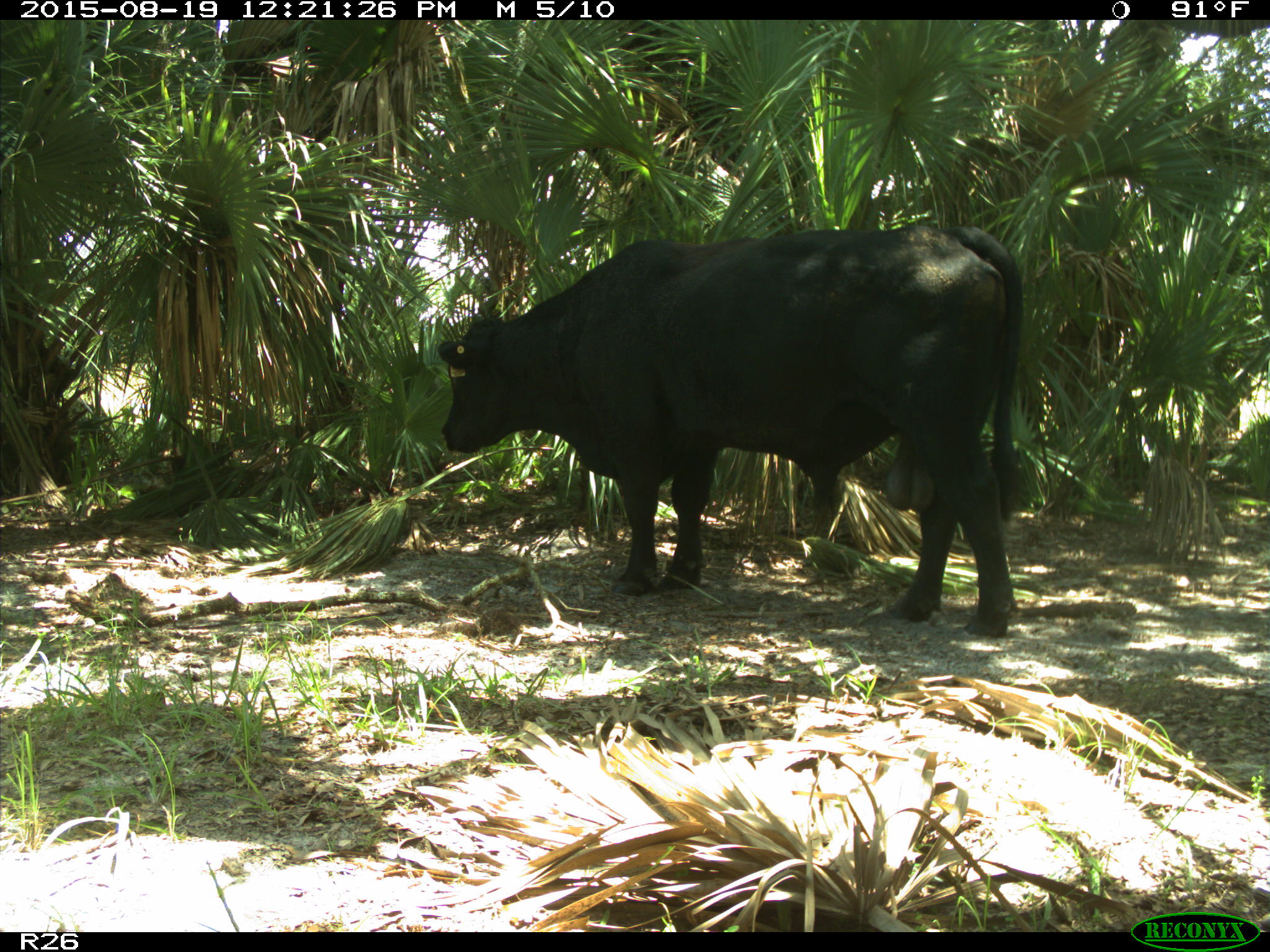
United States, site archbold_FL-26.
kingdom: Animalia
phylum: Chordata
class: Mammalia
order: Artiodactyla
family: Bovidae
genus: Bos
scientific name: Bos taurus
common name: domestic cow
Bos taurus (domestic cow).